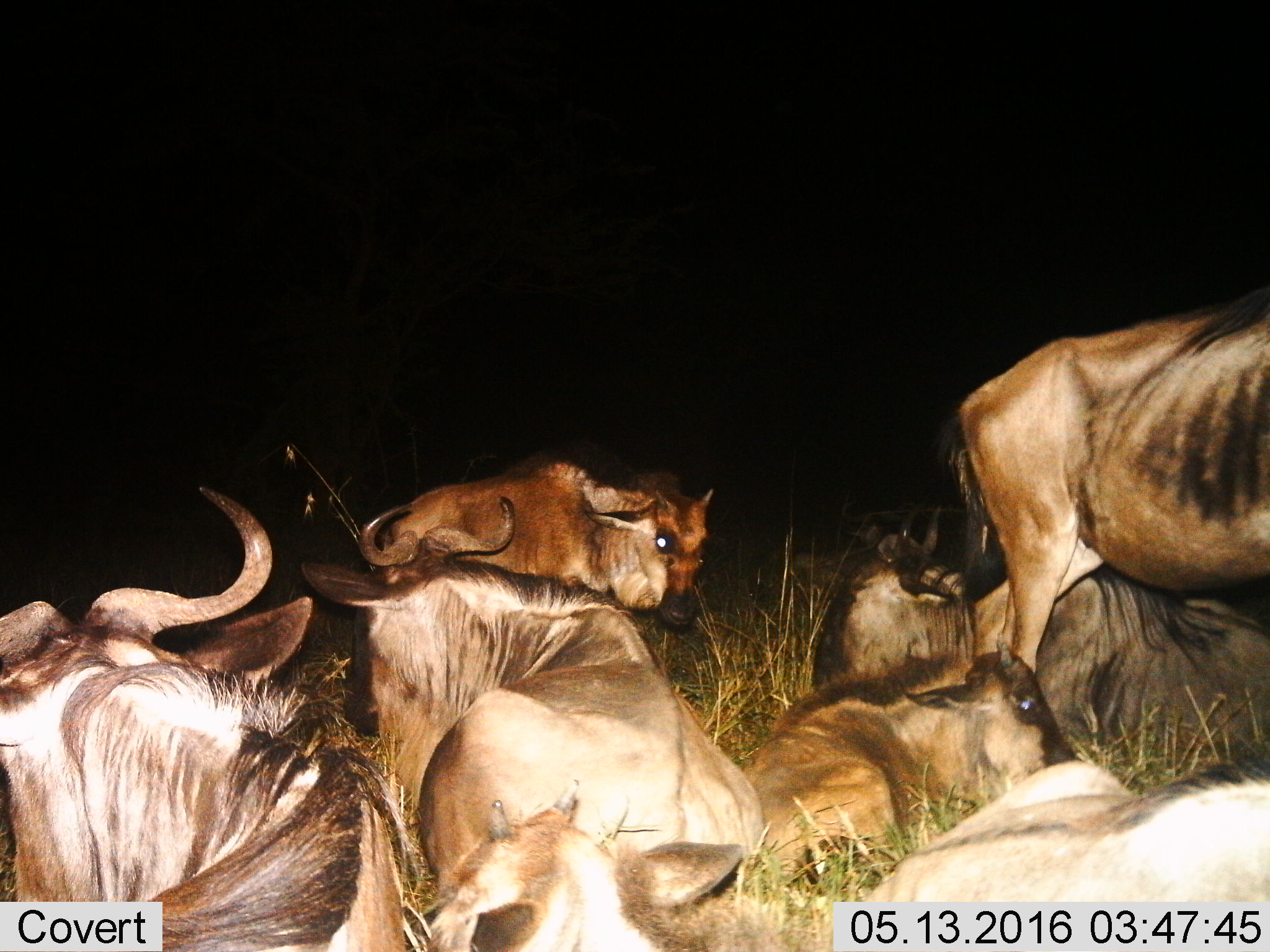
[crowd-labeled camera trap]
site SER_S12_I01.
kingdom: Animalia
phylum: Chordata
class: Mammalia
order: Artiodactyla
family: Bovidae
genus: Connochaetes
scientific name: Connochaetes taurinus taurinus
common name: blue wildebeest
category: wildebeestblue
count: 8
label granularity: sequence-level